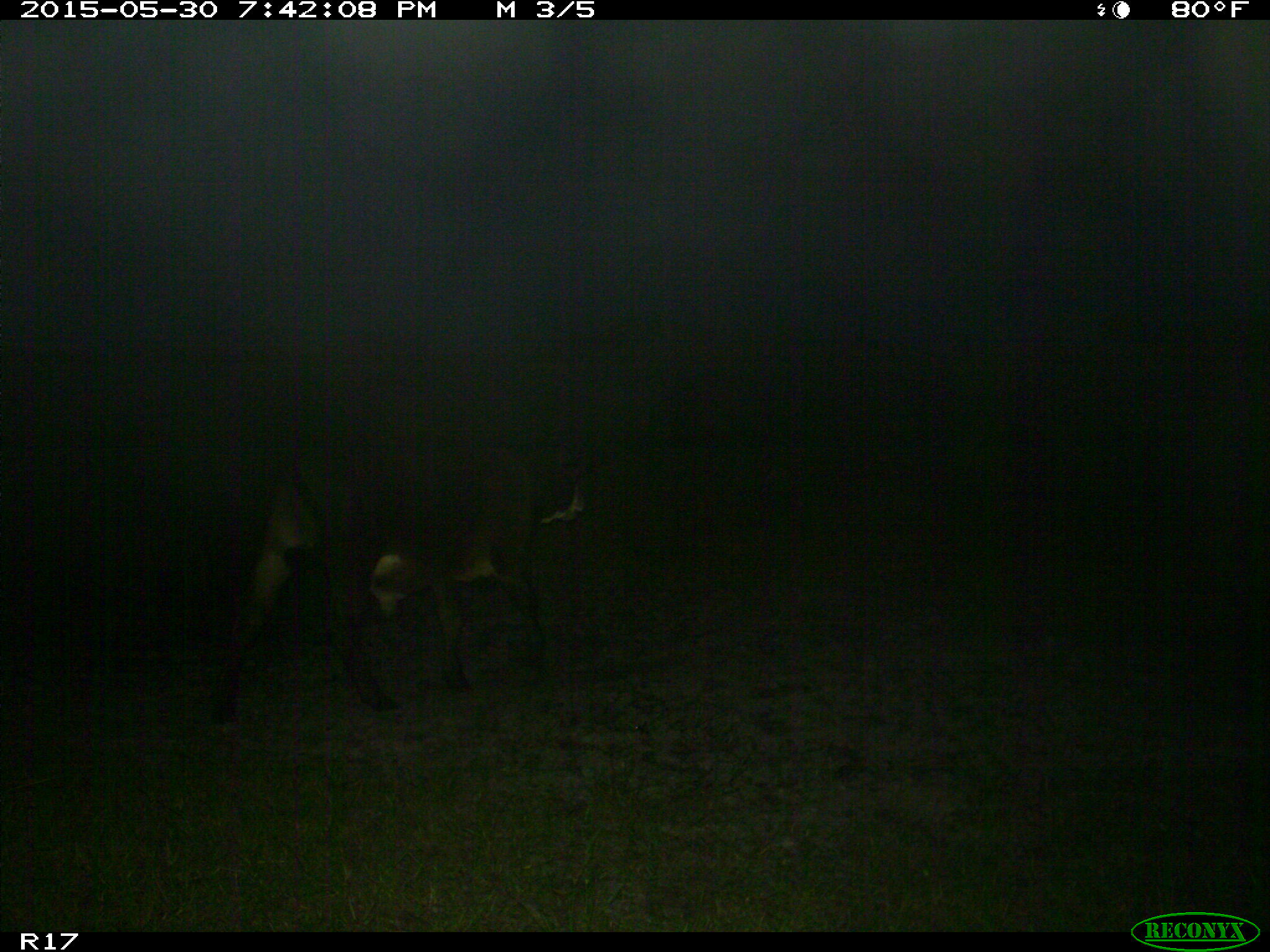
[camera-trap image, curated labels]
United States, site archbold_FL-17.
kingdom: Animalia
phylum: Chordata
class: Mammalia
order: Artiodactyla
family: Bovidae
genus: Bos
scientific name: Bos taurus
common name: domestic cow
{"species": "Bos taurus (domestic cow)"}